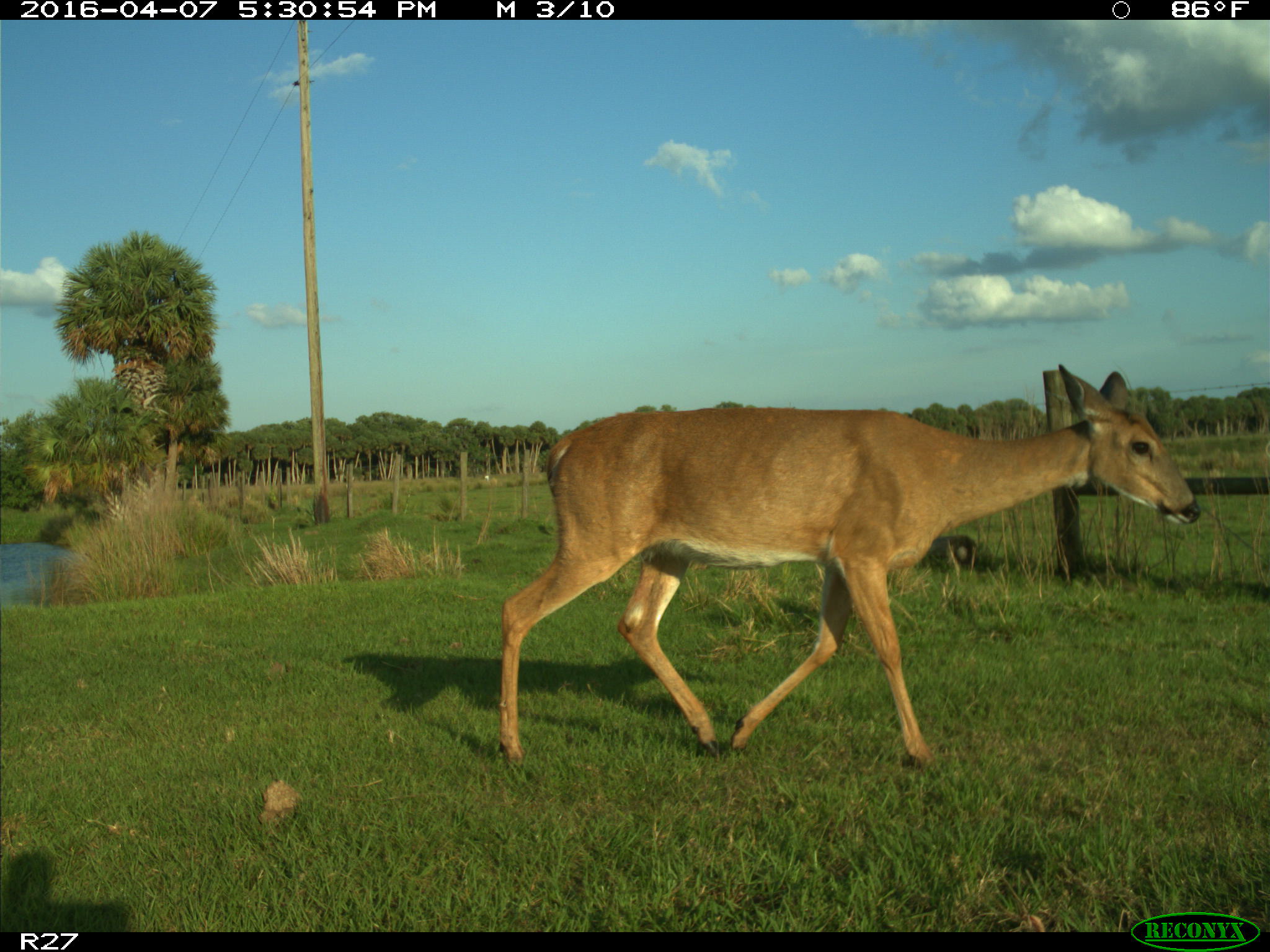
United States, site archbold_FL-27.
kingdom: Animalia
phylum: Chordata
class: Mammalia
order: Artiodactyla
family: Cervidae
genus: Odocoileus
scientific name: Odocoileus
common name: deer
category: unidentified deer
Unidentified deer (deer) (Odocoileus).